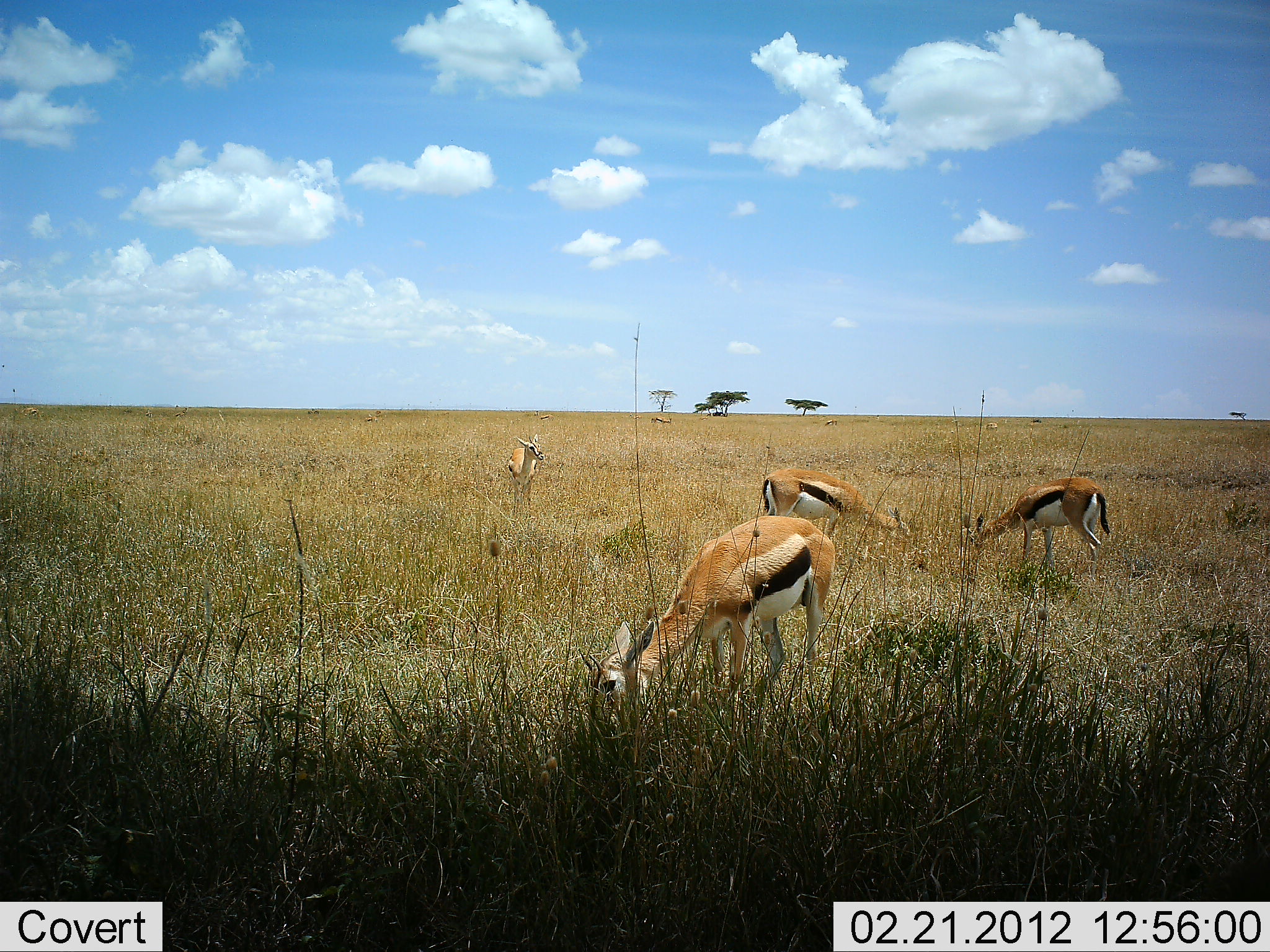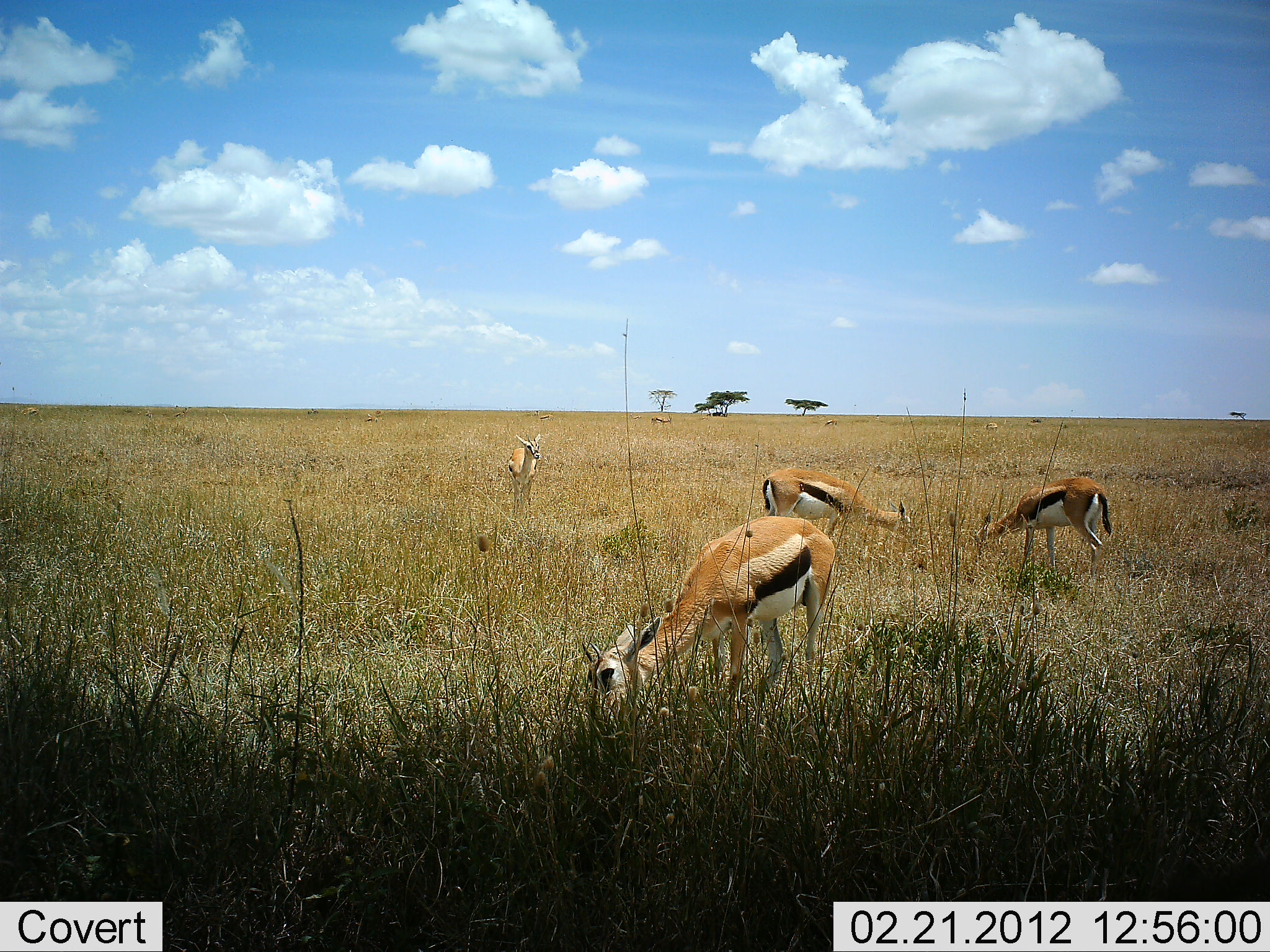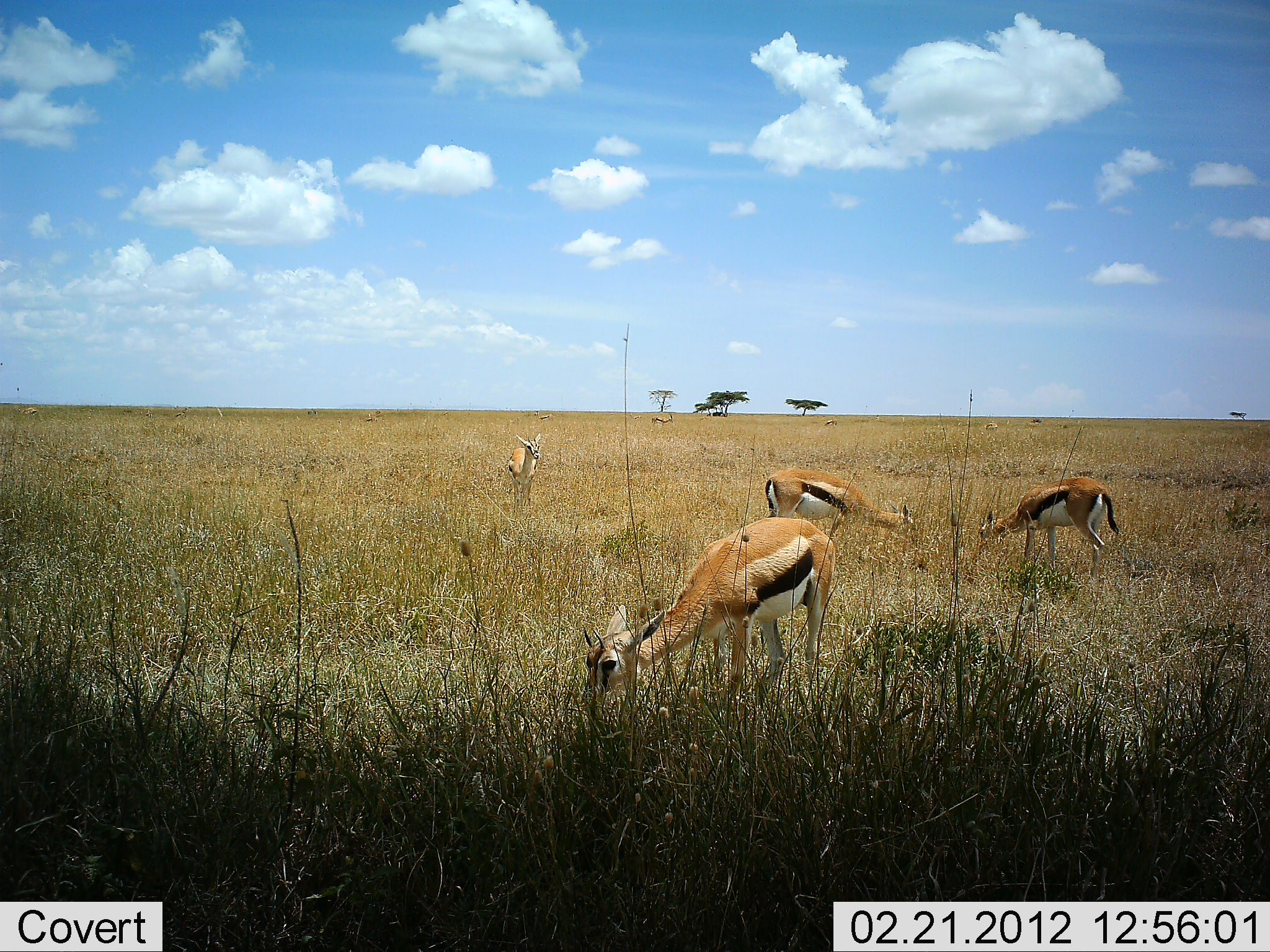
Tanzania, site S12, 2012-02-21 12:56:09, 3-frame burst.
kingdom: Animalia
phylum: Chordata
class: Mammalia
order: Artiodactyla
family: Bovidae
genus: Eudorcas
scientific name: Eudorcas thomsonii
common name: thomson's gazelle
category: gazellethomsons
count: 4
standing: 44%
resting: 0%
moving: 0%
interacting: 0%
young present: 3%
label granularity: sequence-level